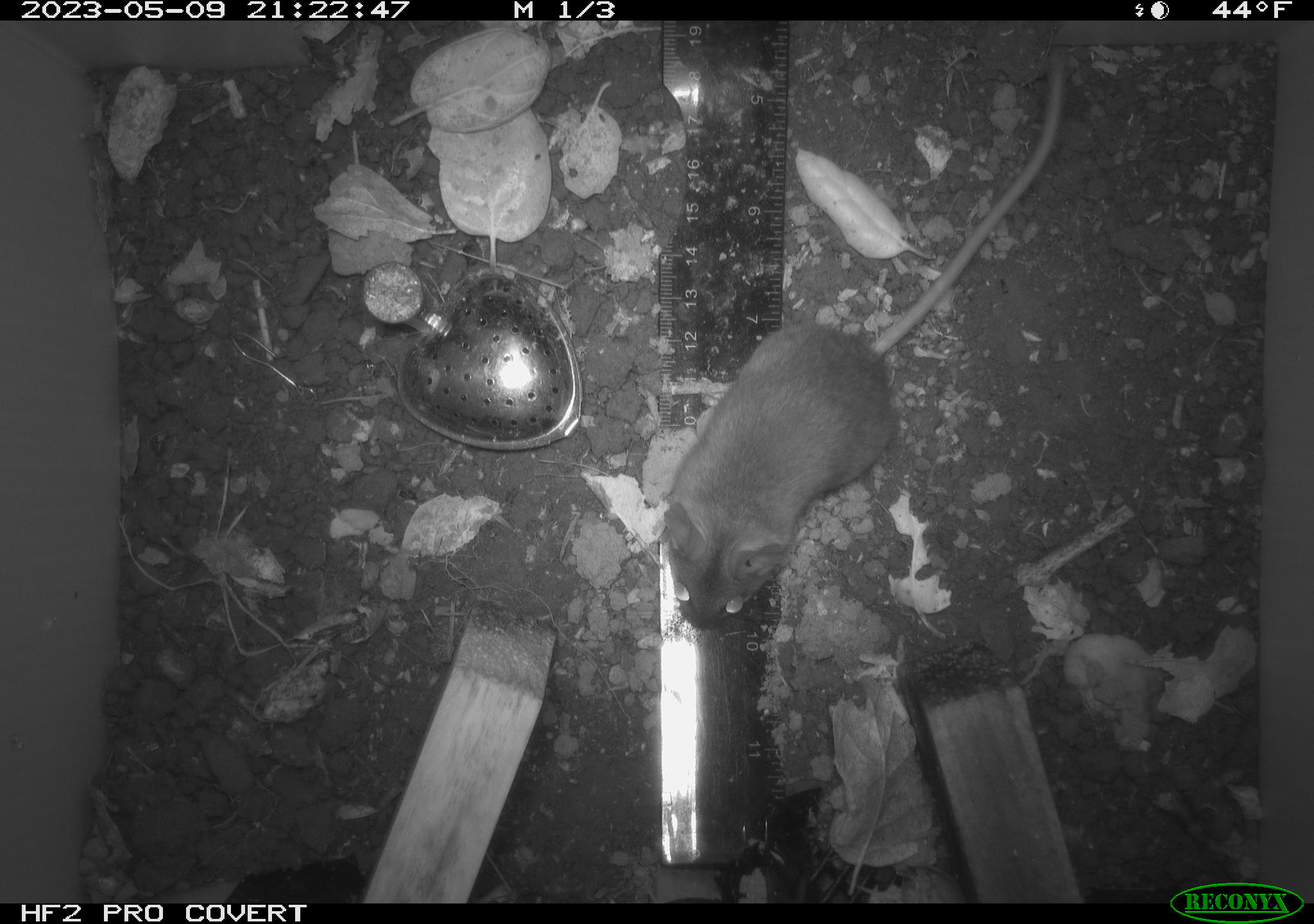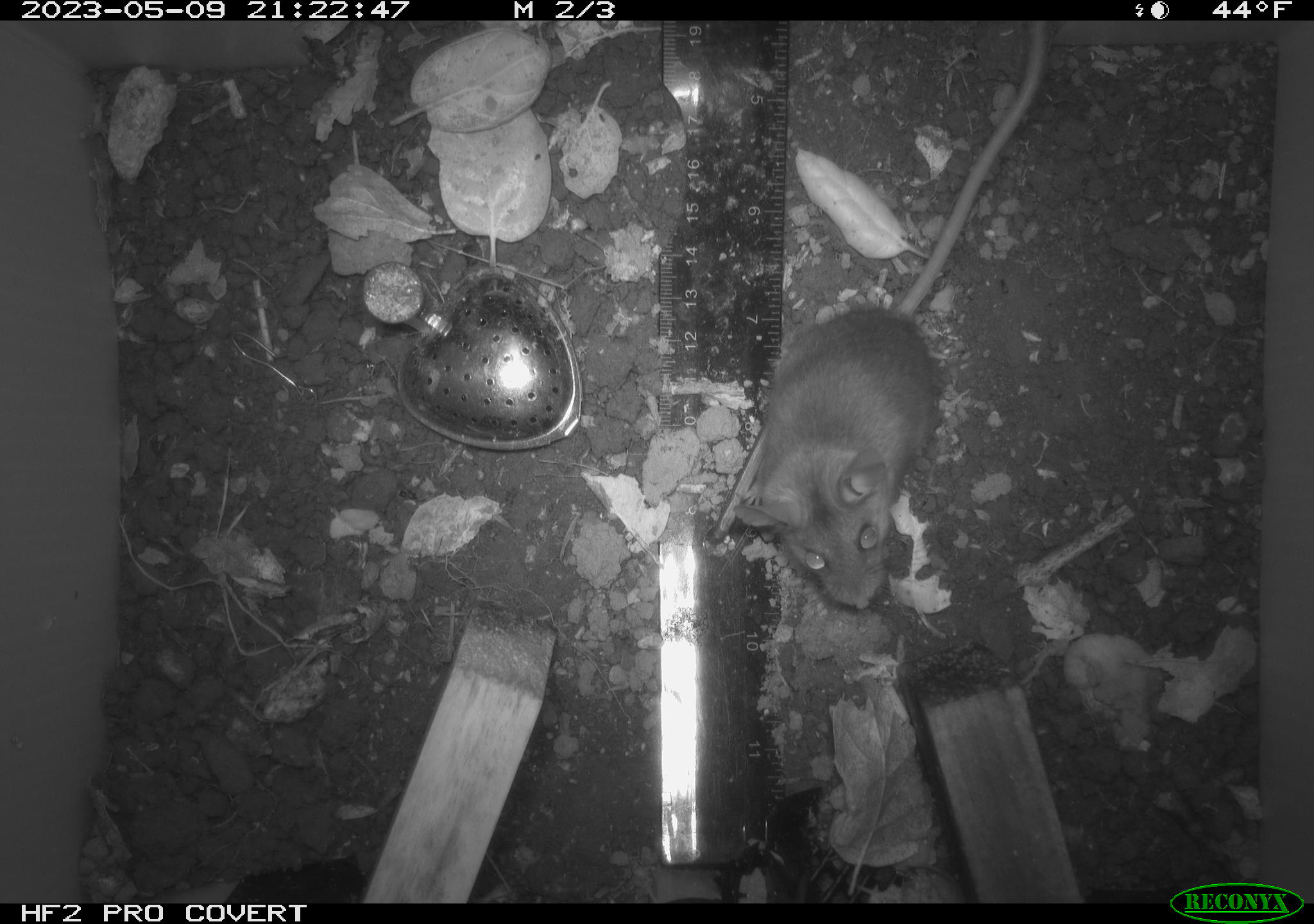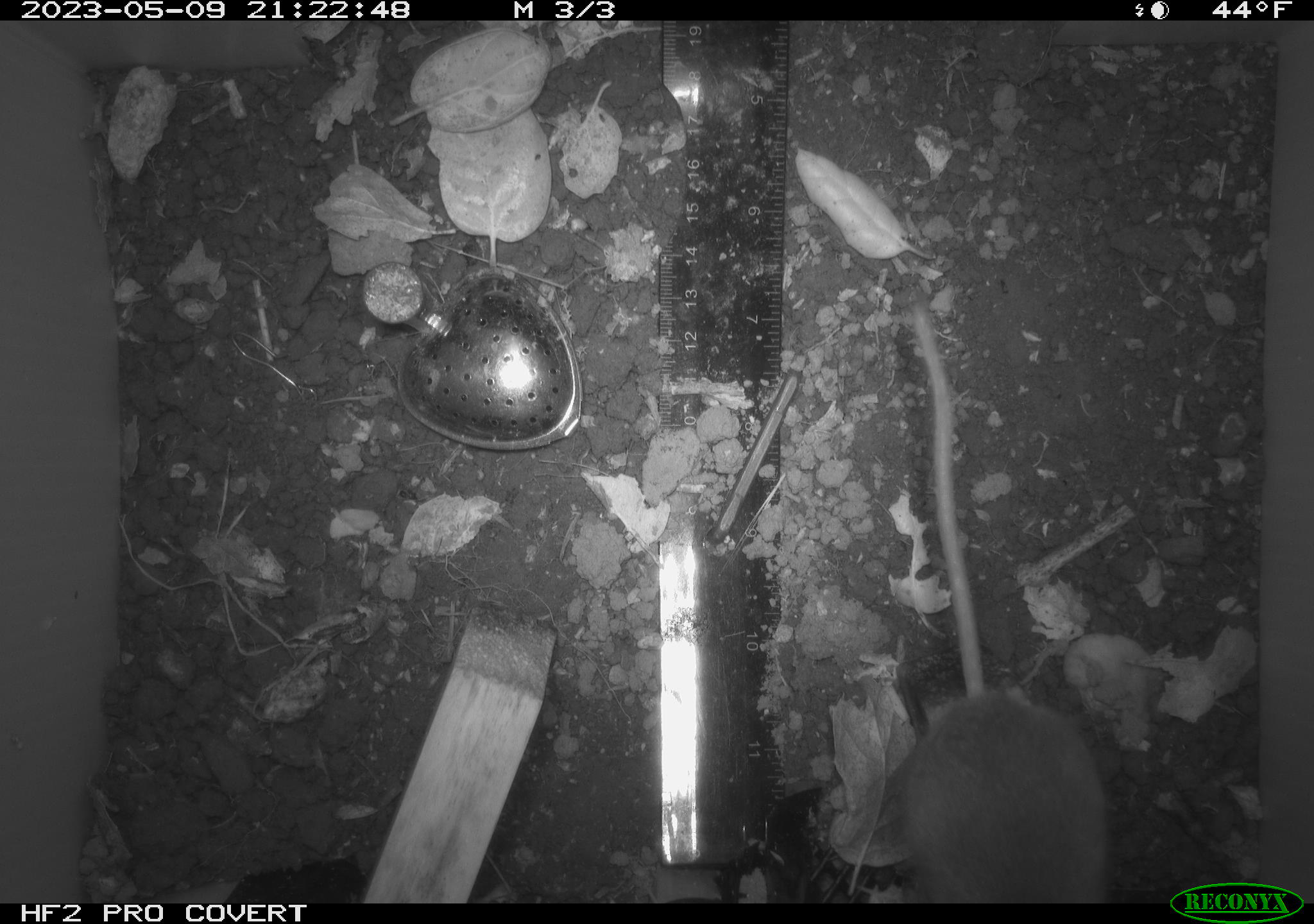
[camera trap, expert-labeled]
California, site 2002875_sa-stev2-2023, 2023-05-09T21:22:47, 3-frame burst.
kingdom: Animalia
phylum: Chordata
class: Mammalia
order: Rodentia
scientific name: Rodentia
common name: mouse species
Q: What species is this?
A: Mouse species (Rodentia).